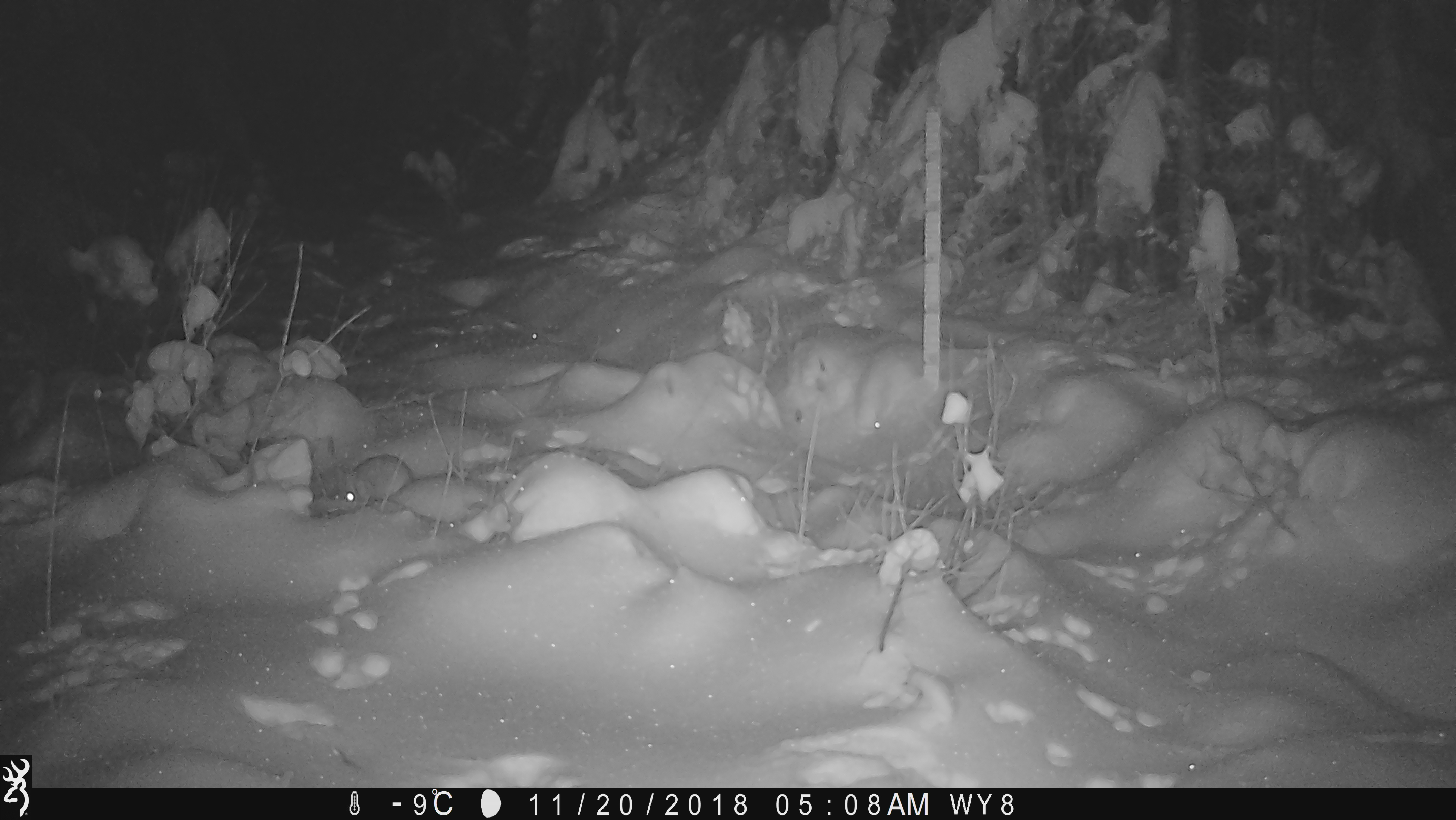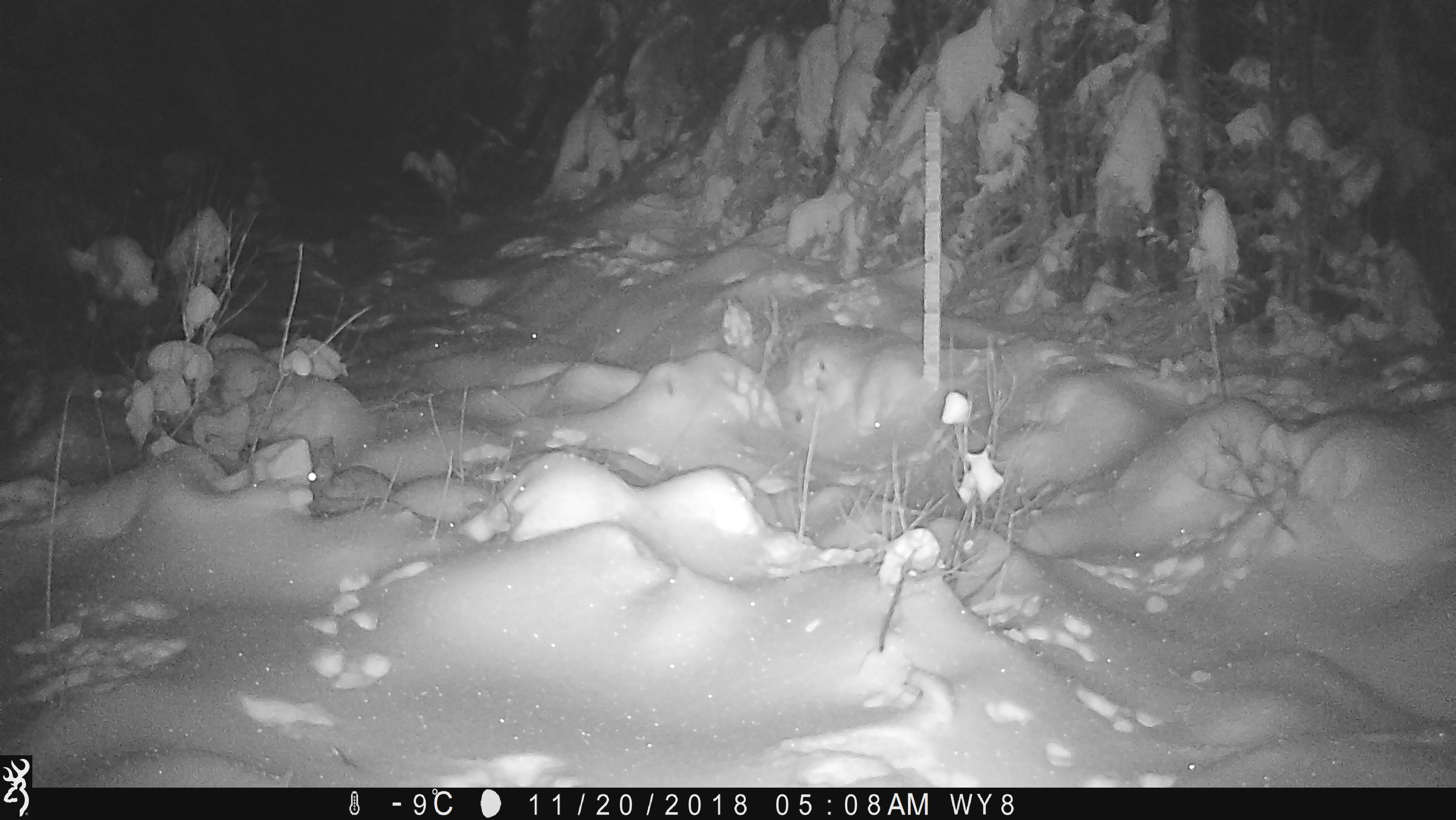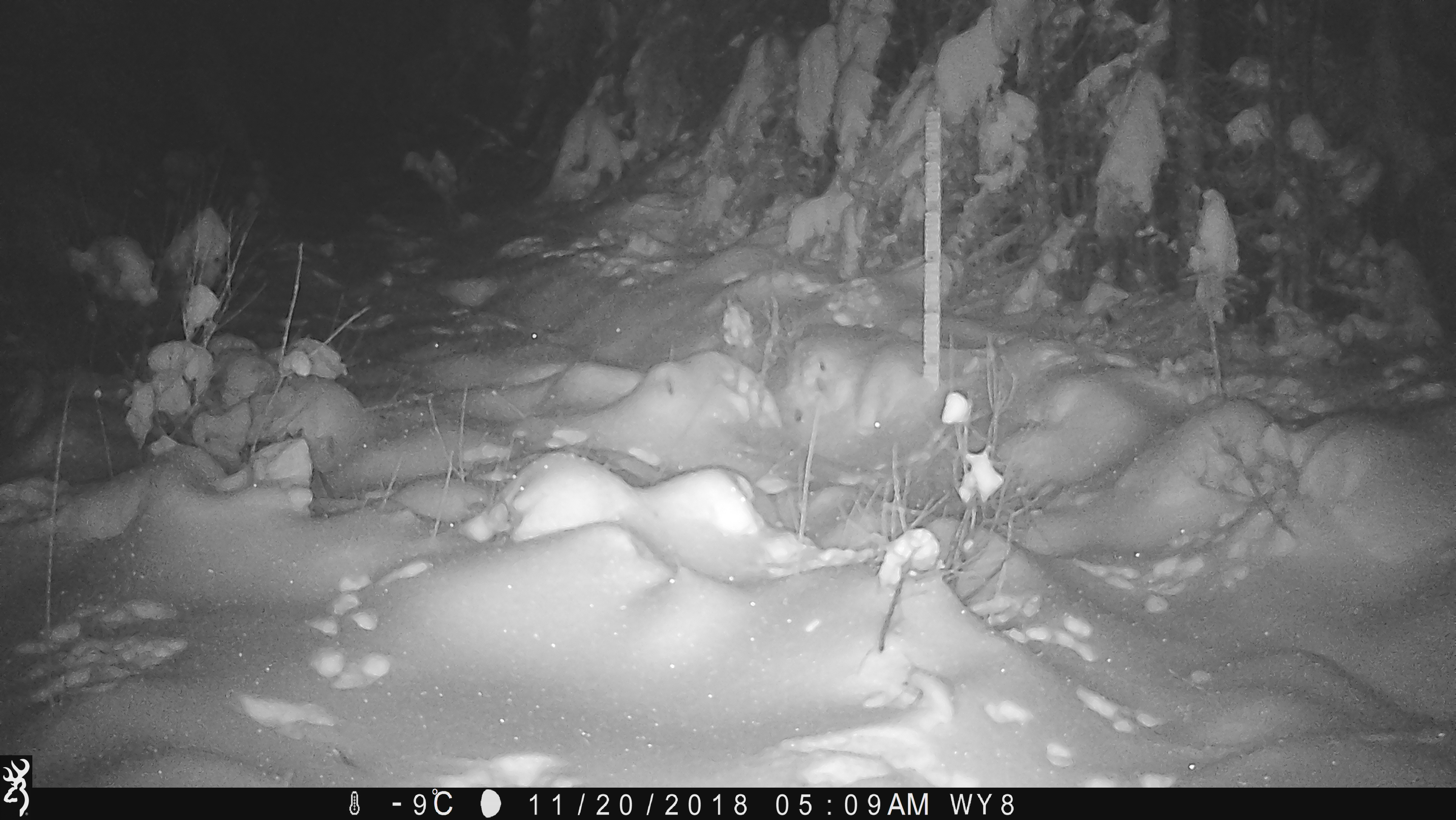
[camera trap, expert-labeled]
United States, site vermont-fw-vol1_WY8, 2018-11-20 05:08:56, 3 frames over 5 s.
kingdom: Animalia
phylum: Chordata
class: Mammalia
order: Lagomorpha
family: Leporidae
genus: Lepus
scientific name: Lepus americanus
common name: snowshoe hare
Snowshoe hare (Lepus americanus).